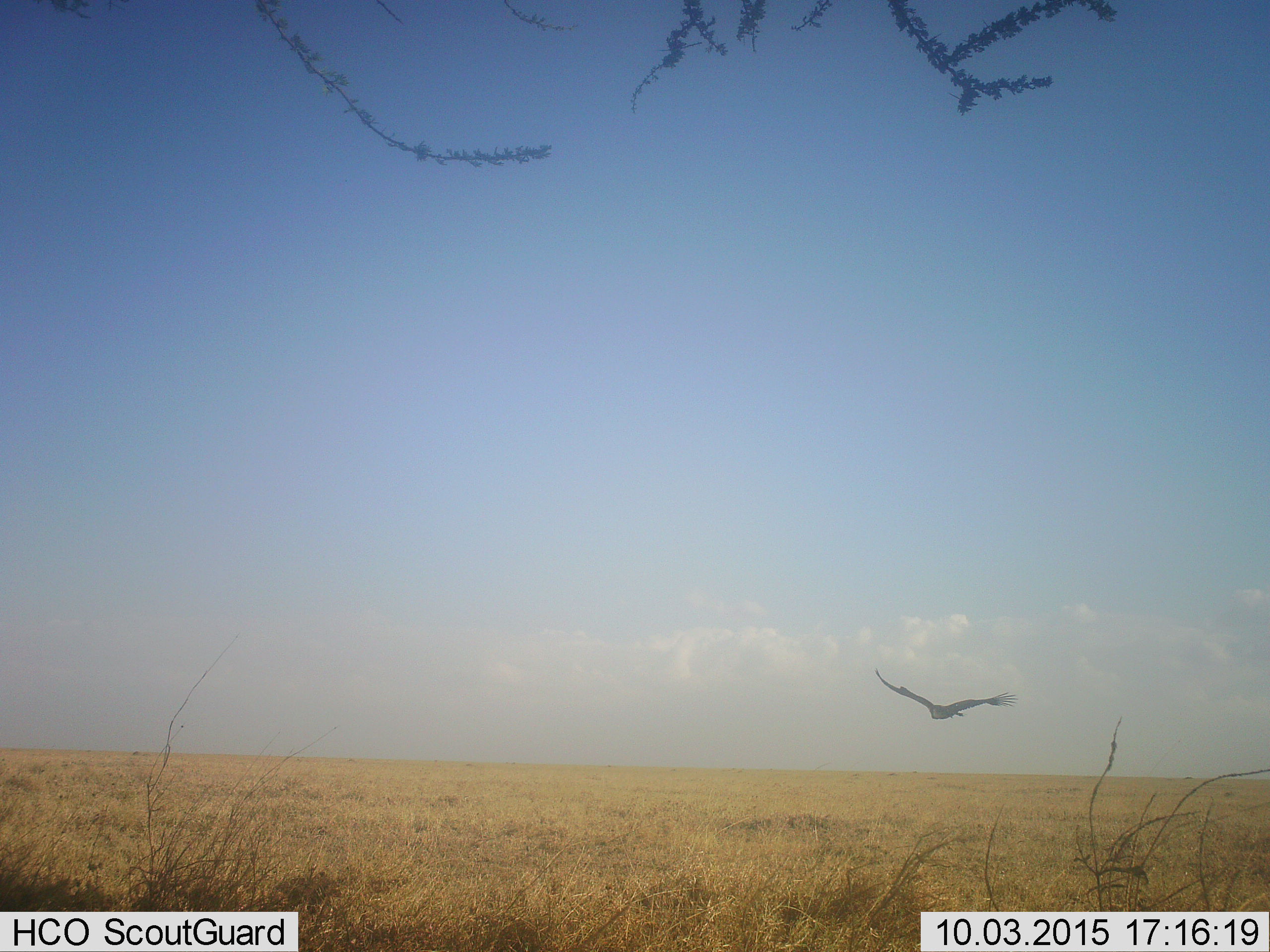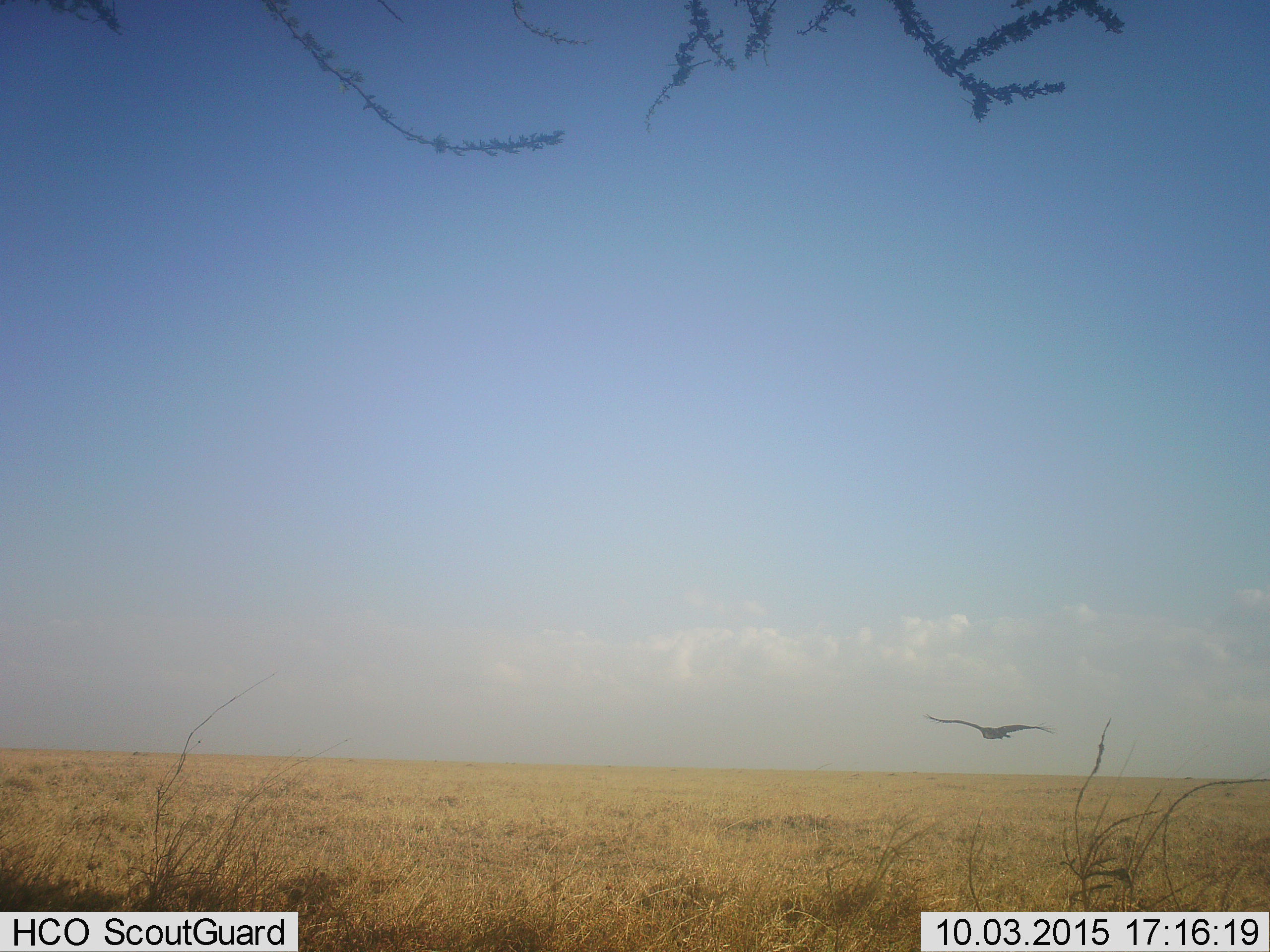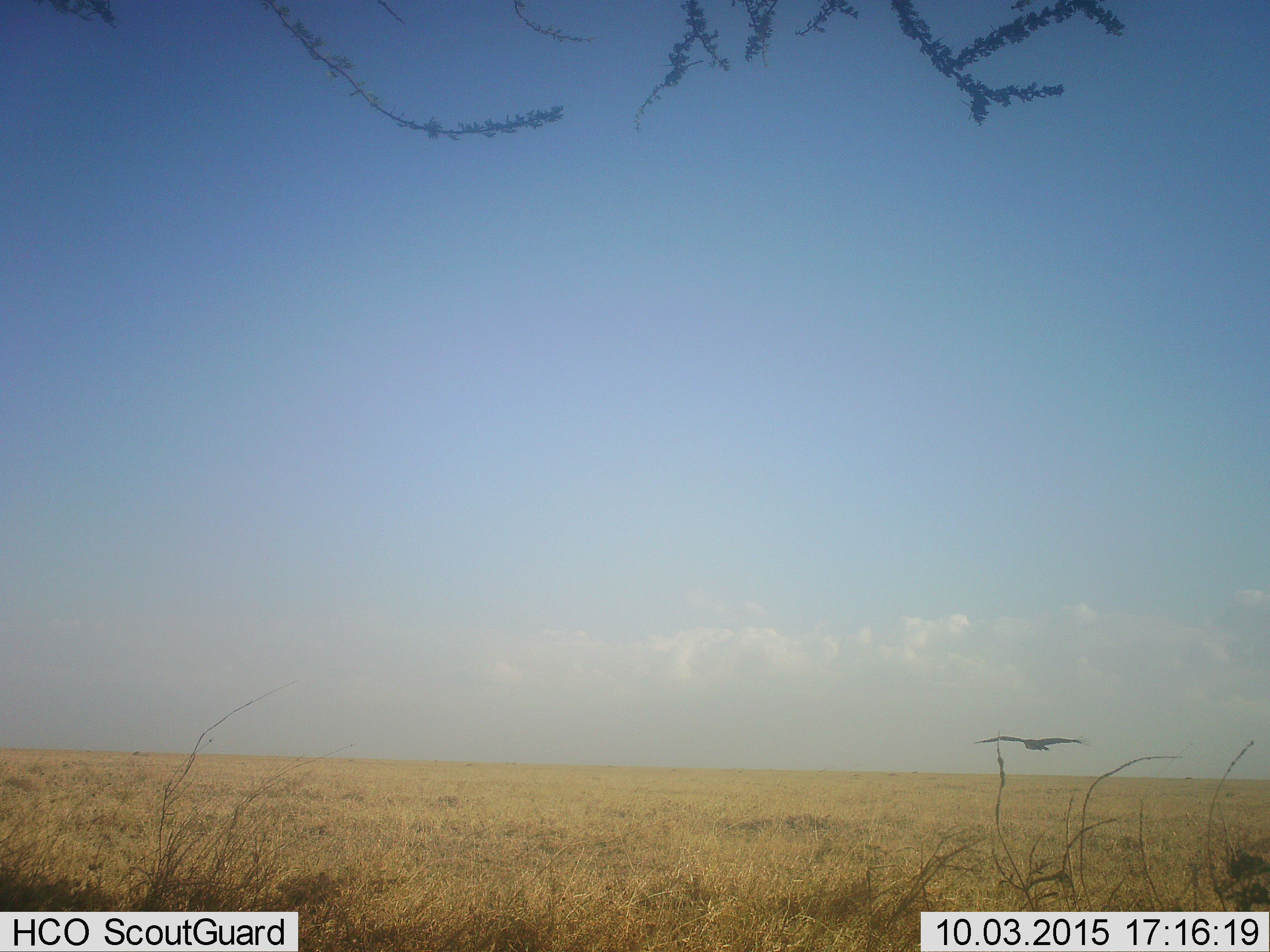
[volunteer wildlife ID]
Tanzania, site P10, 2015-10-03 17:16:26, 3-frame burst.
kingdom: Animalia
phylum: Chordata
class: Aves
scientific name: Aves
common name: bird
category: otherbird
Otherbird (bird) (Aves), count 1. Behavior (volunteer vote fractions): standing 0%, resting 0%, moving 100%, interacting 0%. Young present (vote fraction): 0%. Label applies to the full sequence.